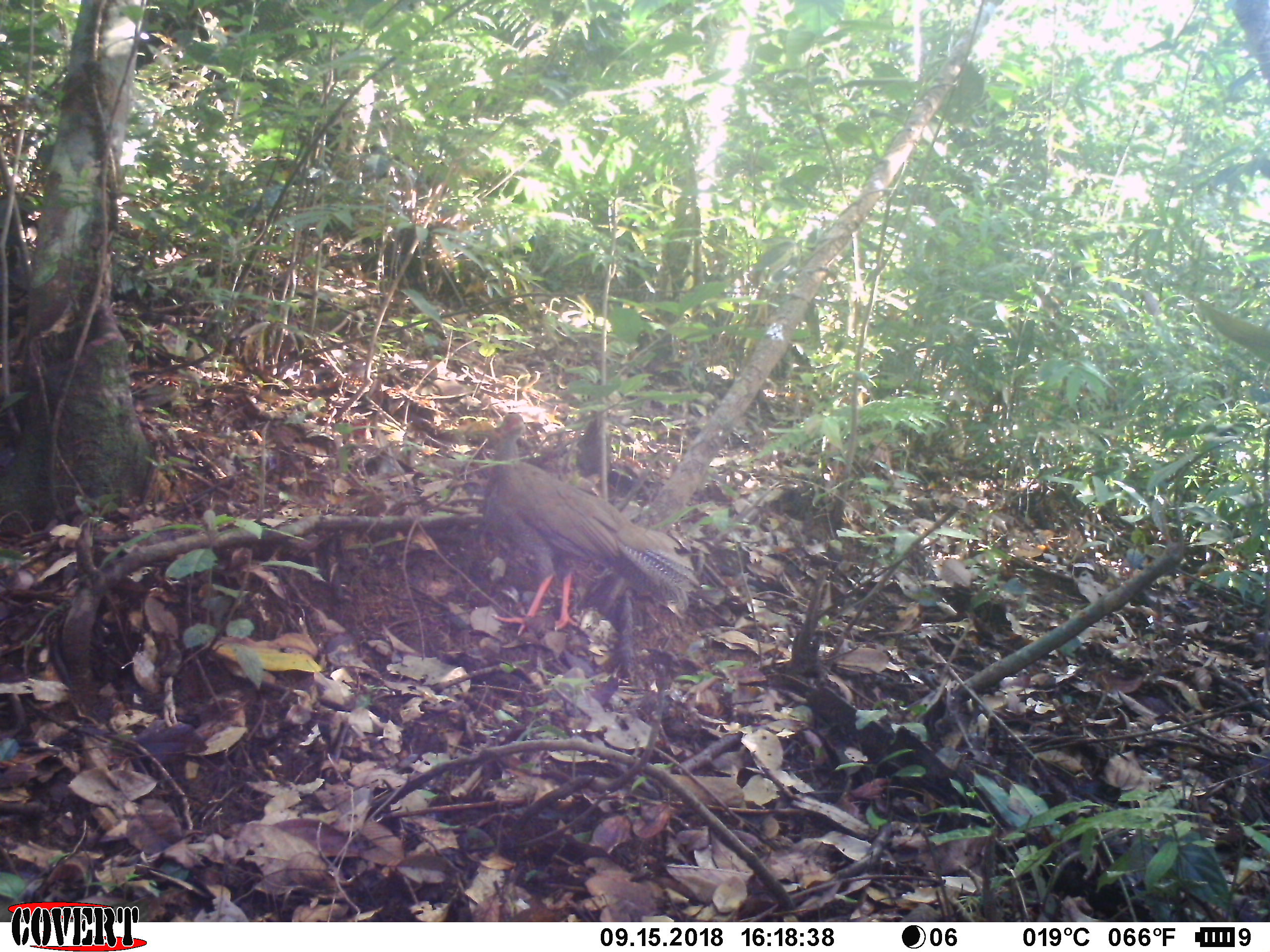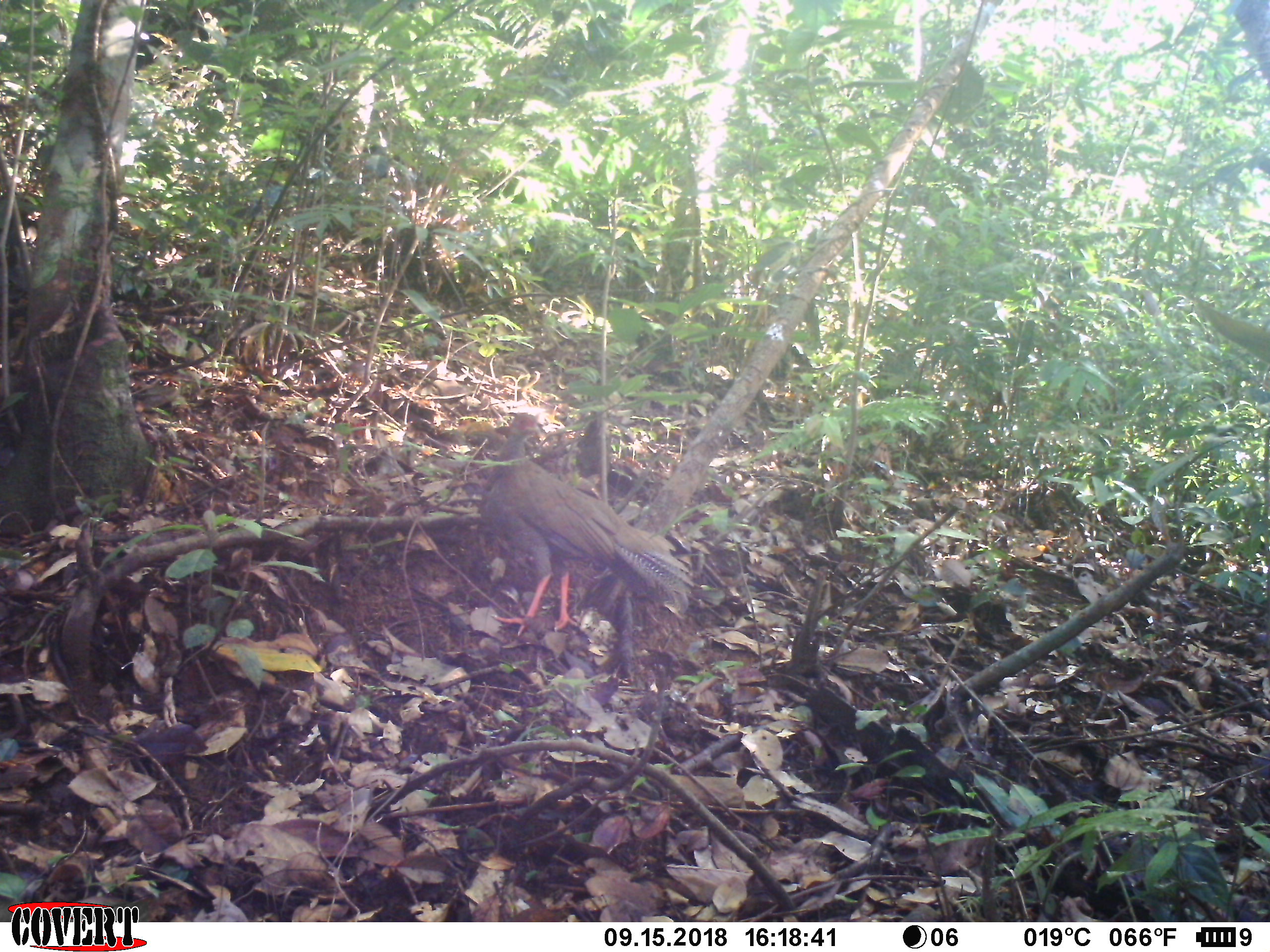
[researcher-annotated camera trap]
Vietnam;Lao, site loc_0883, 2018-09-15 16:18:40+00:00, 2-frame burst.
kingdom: Animalia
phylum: Chordata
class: Aves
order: Galliformes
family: Phasianidae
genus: Lophura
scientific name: Lophura nycthemera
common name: silver pheasant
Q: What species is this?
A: Silver pheasant (Lophura nycthemera).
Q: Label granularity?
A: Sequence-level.